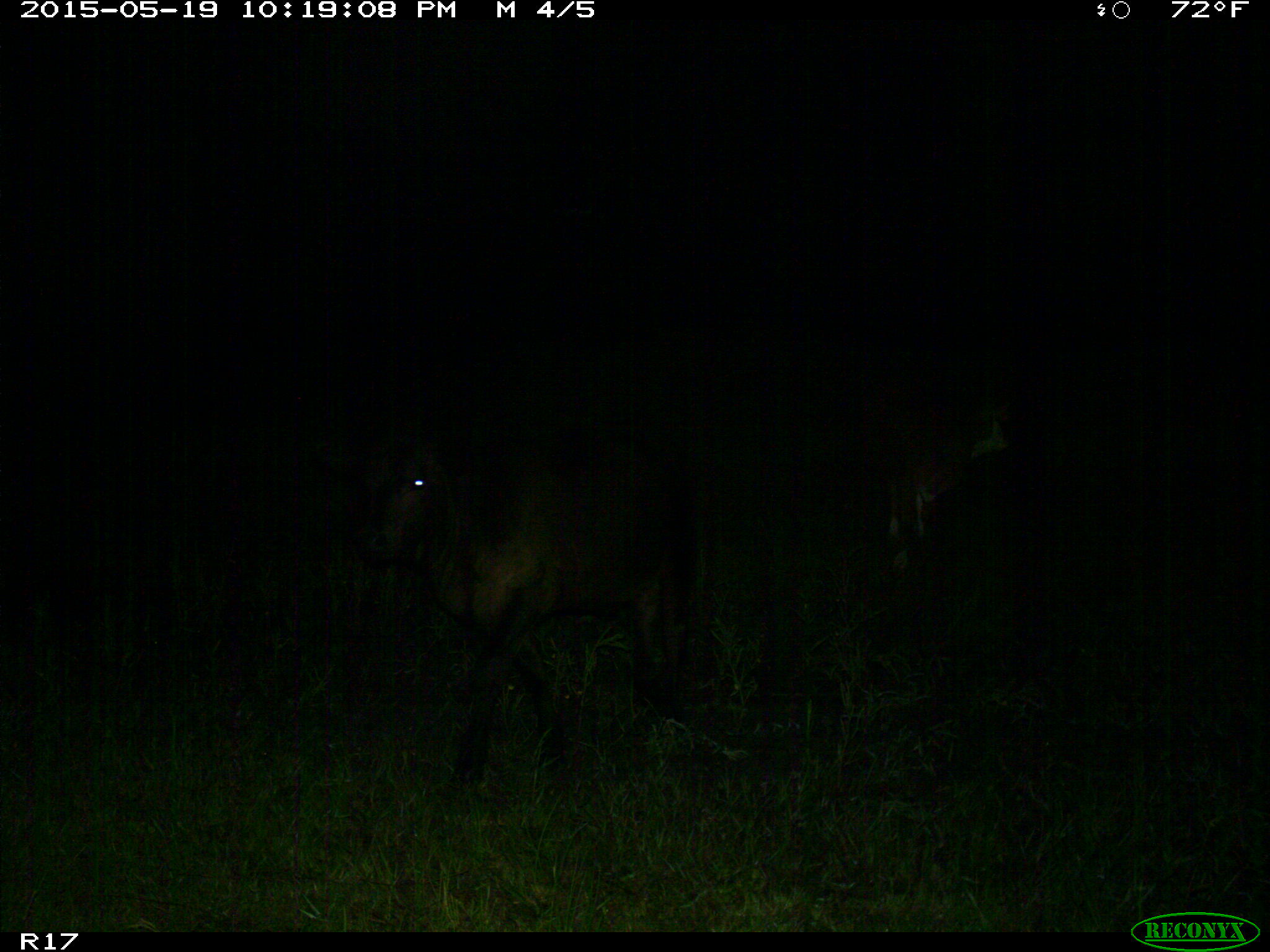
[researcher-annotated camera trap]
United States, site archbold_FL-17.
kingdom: Animalia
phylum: Chordata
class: Mammalia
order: Artiodactyla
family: Bovidae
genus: Bos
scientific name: Bos taurus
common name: domestic cow